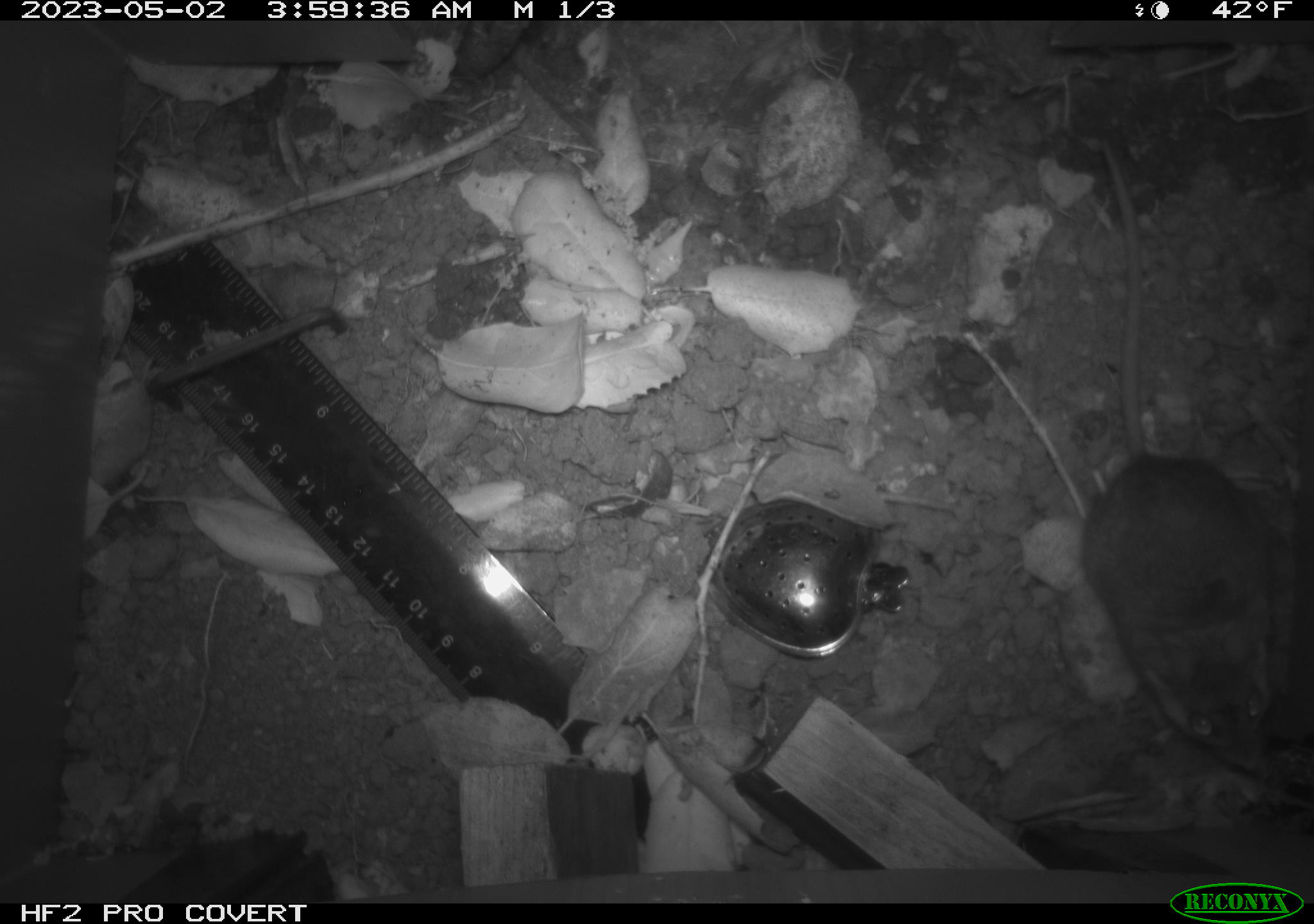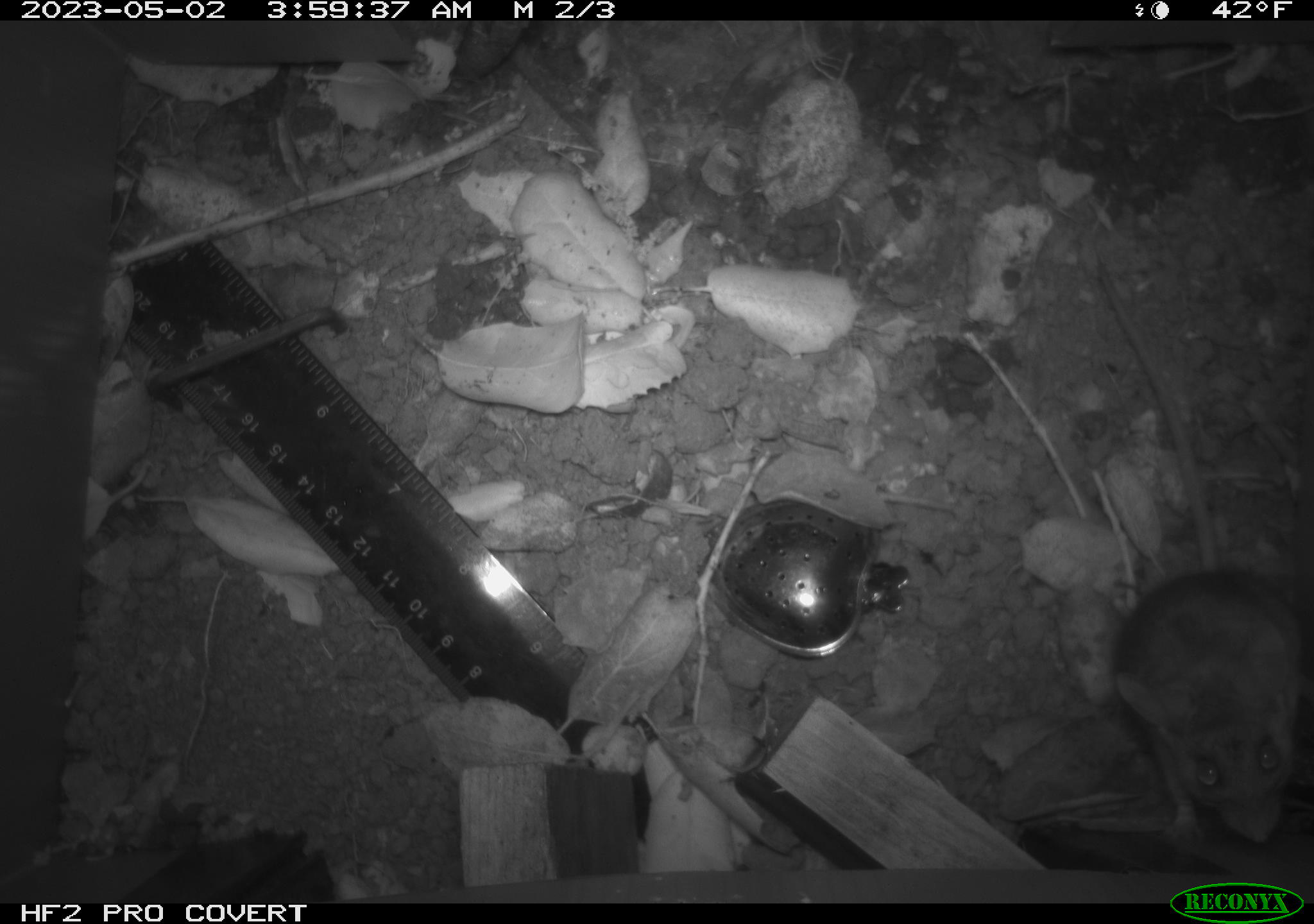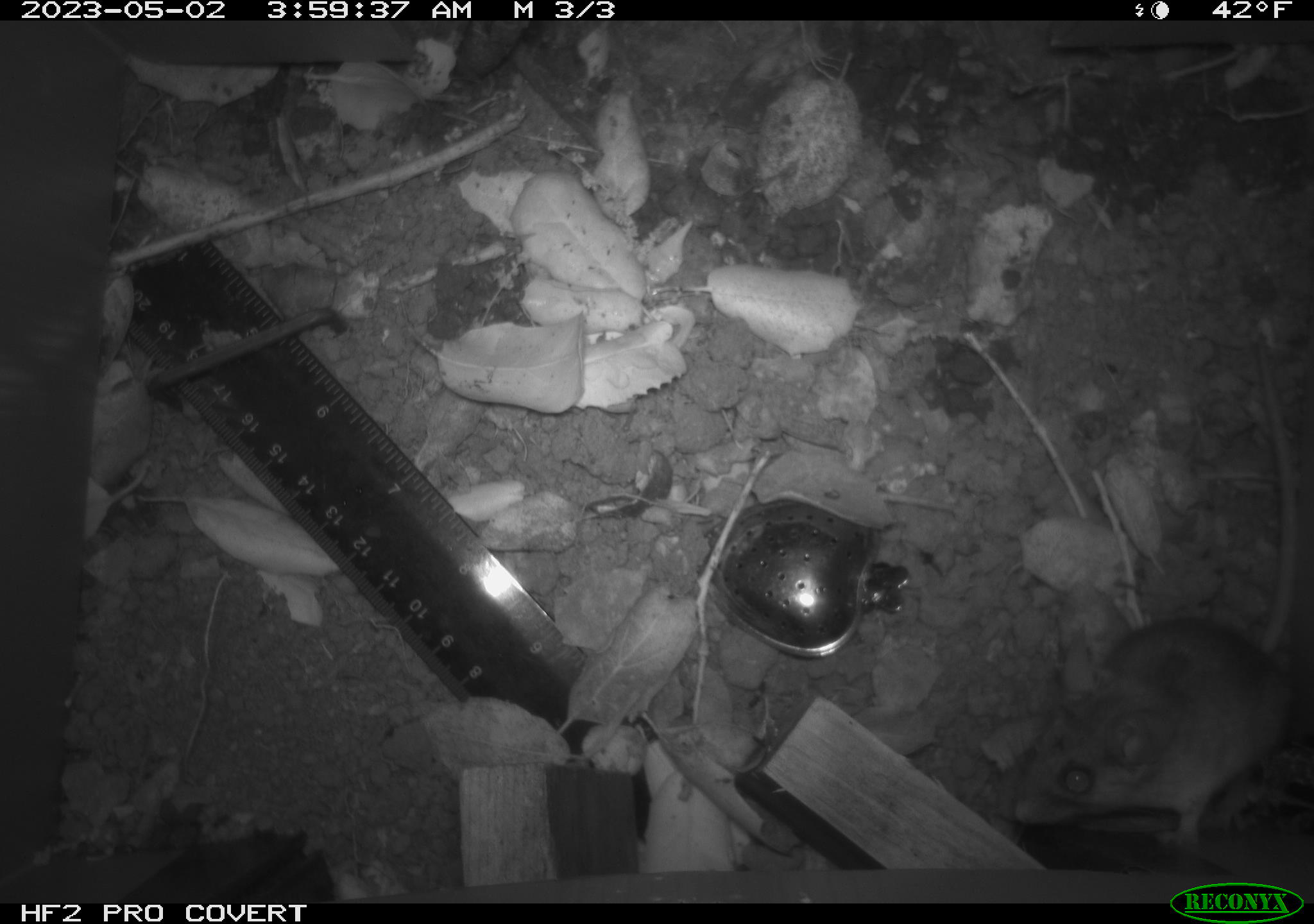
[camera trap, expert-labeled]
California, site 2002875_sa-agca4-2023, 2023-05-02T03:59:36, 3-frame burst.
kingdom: Animalia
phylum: Chordata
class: Mammalia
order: Rodentia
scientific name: Rodentia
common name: mouse species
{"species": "mouse species (Rodentia)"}